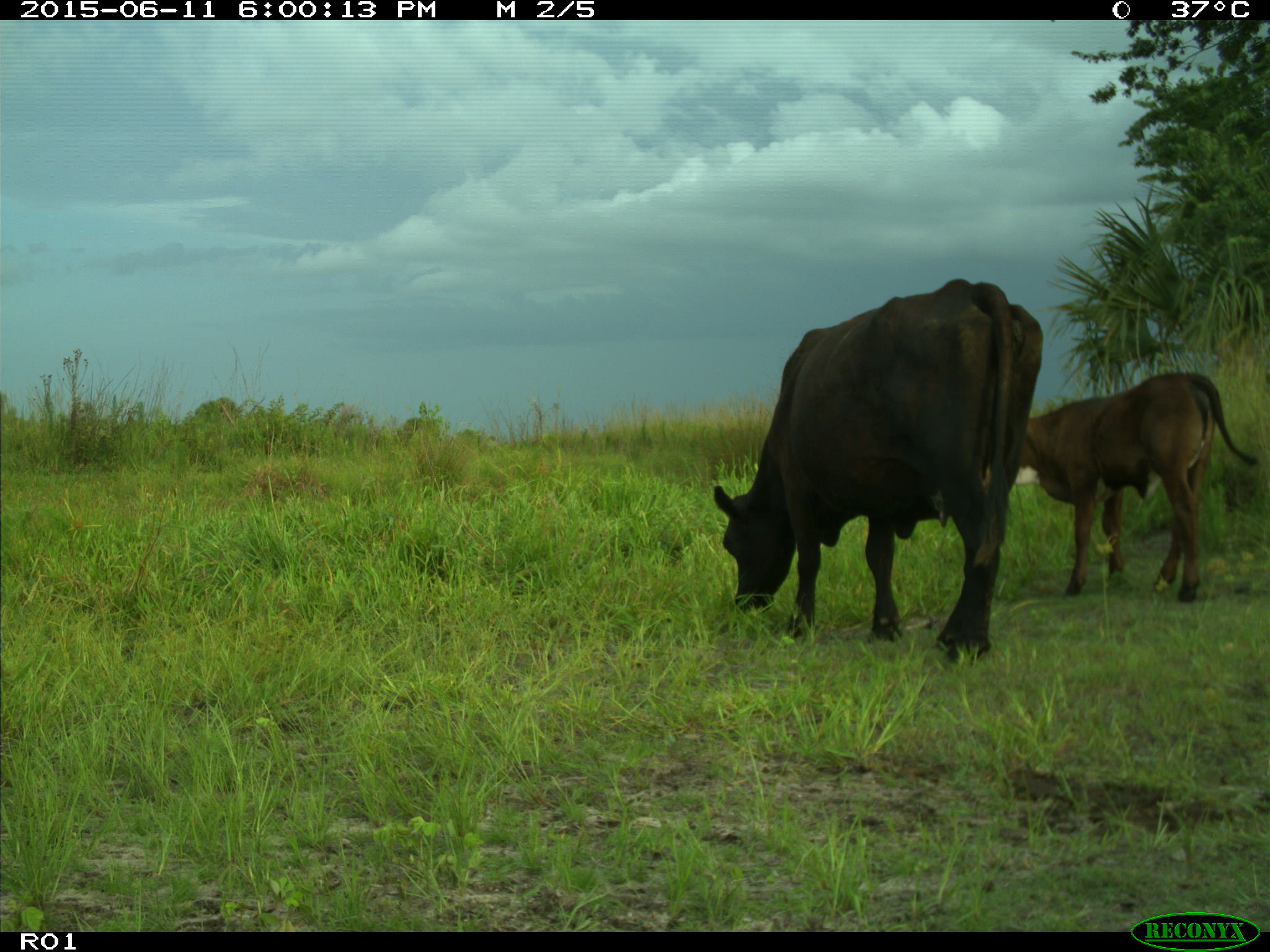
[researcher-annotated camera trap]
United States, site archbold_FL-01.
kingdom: Animalia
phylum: Chordata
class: Mammalia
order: Artiodactyla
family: Bovidae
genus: Bos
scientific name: Bos taurus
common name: domestic cow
Bos taurus (domestic cow).